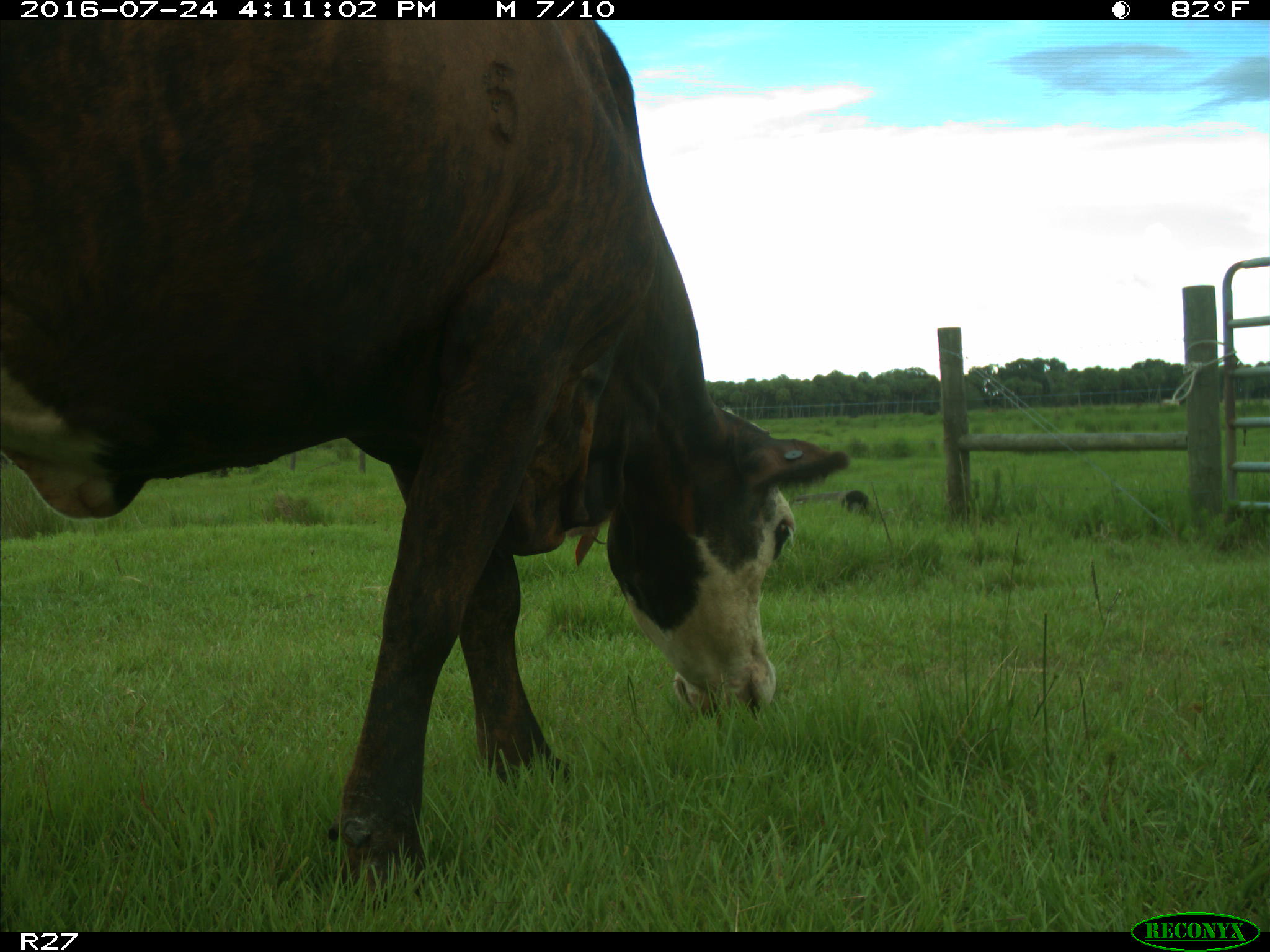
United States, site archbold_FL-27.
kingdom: Animalia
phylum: Chordata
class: Mammalia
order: Artiodactyla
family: Bovidae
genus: Bos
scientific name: Bos taurus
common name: domestic cow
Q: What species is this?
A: Bos taurus (domestic cow).